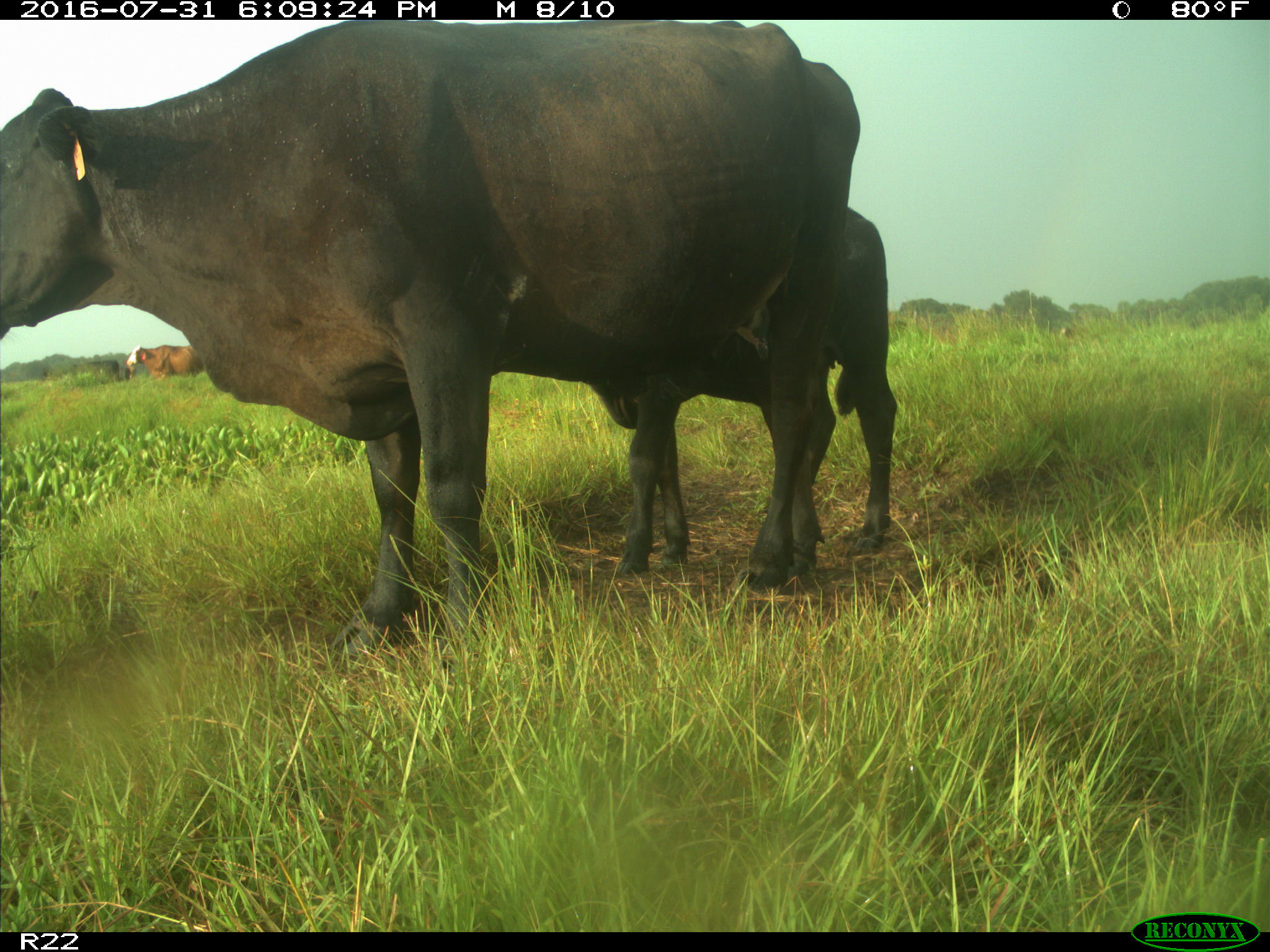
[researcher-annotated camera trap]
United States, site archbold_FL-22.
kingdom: Animalia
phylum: Chordata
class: Mammalia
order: Artiodactyla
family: Bovidae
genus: Bos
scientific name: Bos taurus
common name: domestic cow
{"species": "Bos taurus (domestic cow)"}